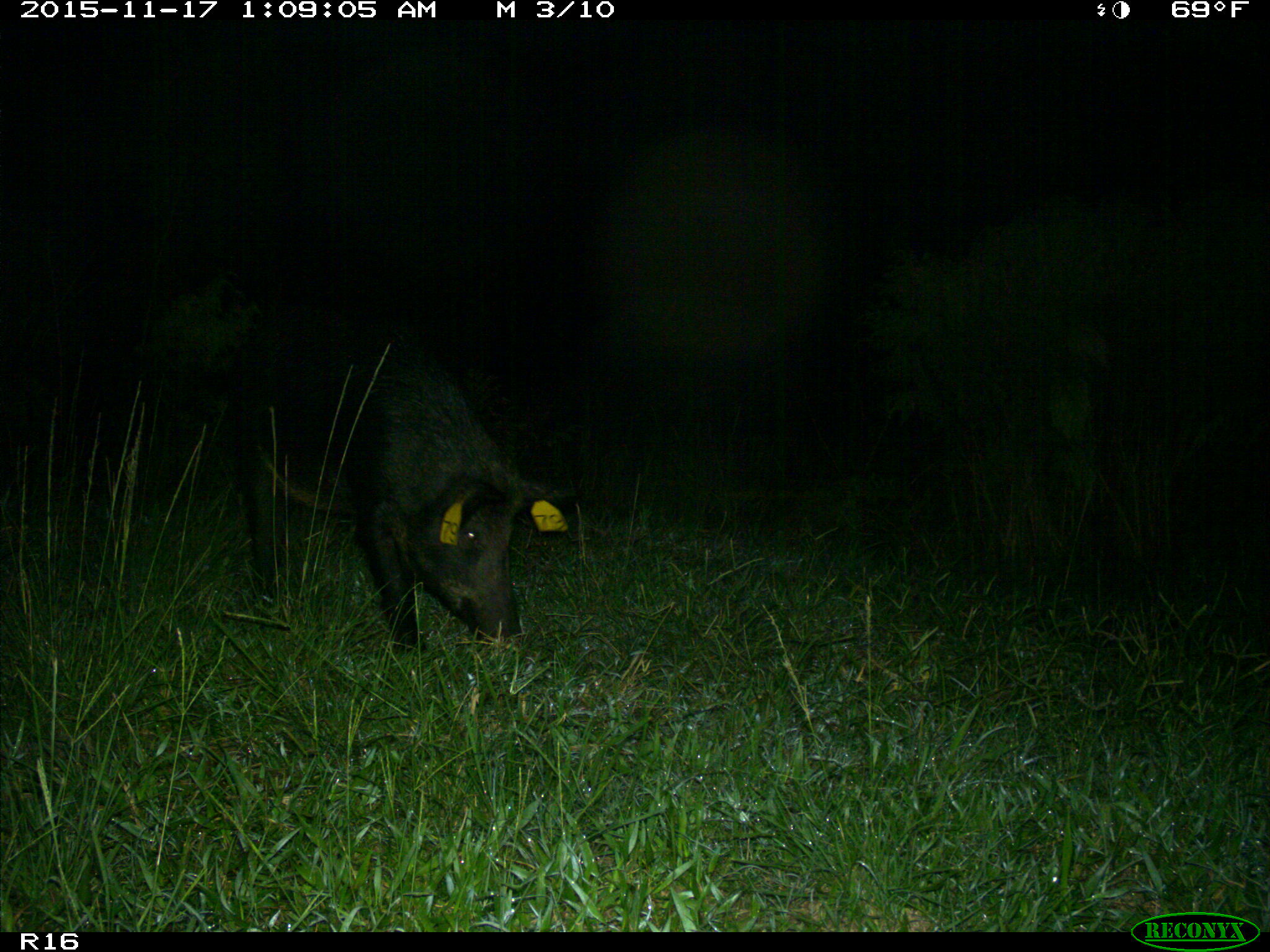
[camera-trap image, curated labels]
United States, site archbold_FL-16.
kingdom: Animalia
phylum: Chordata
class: Mammalia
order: Artiodactyla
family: Suidae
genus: Sus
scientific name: Sus scrofa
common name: wild boar